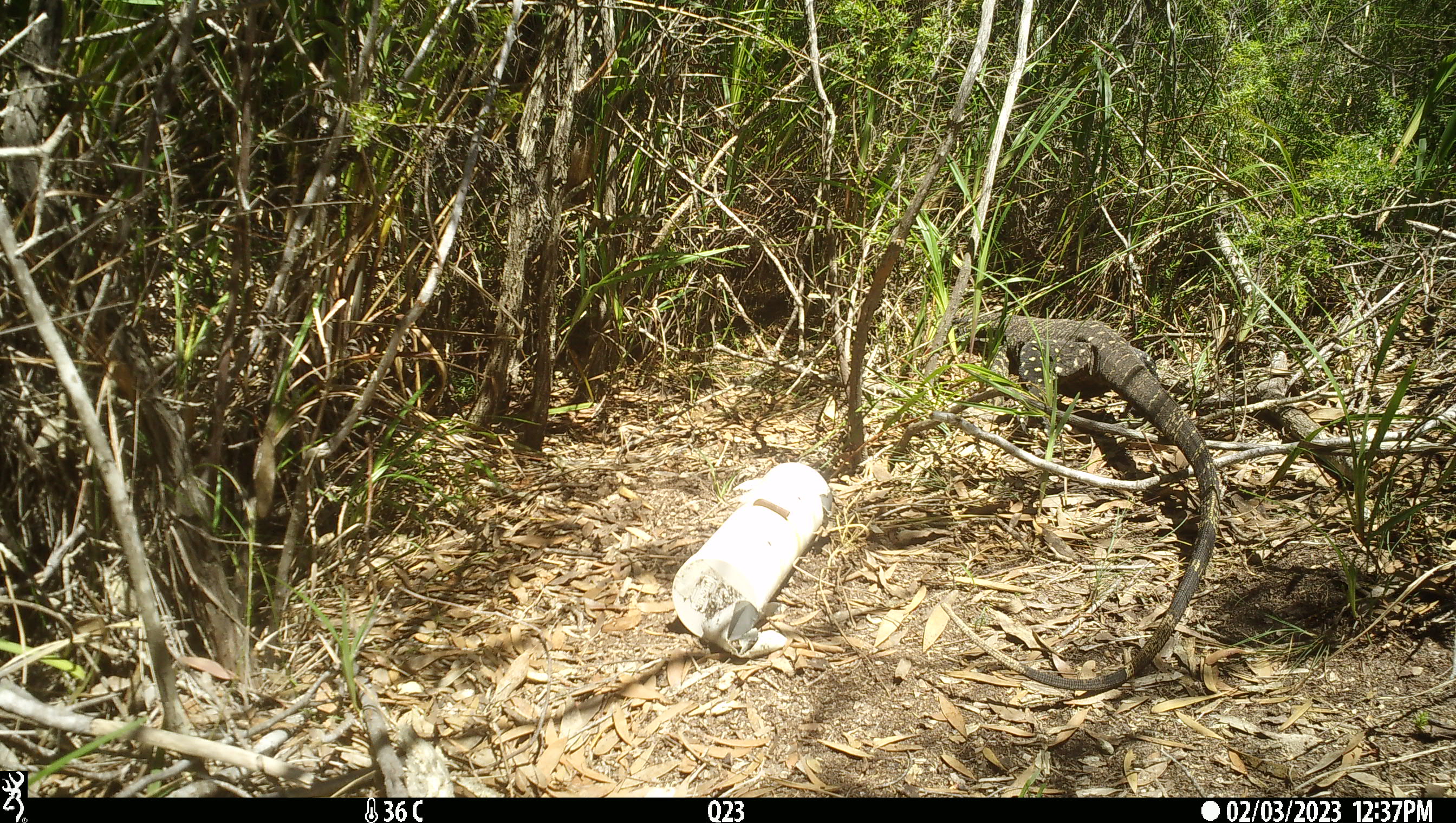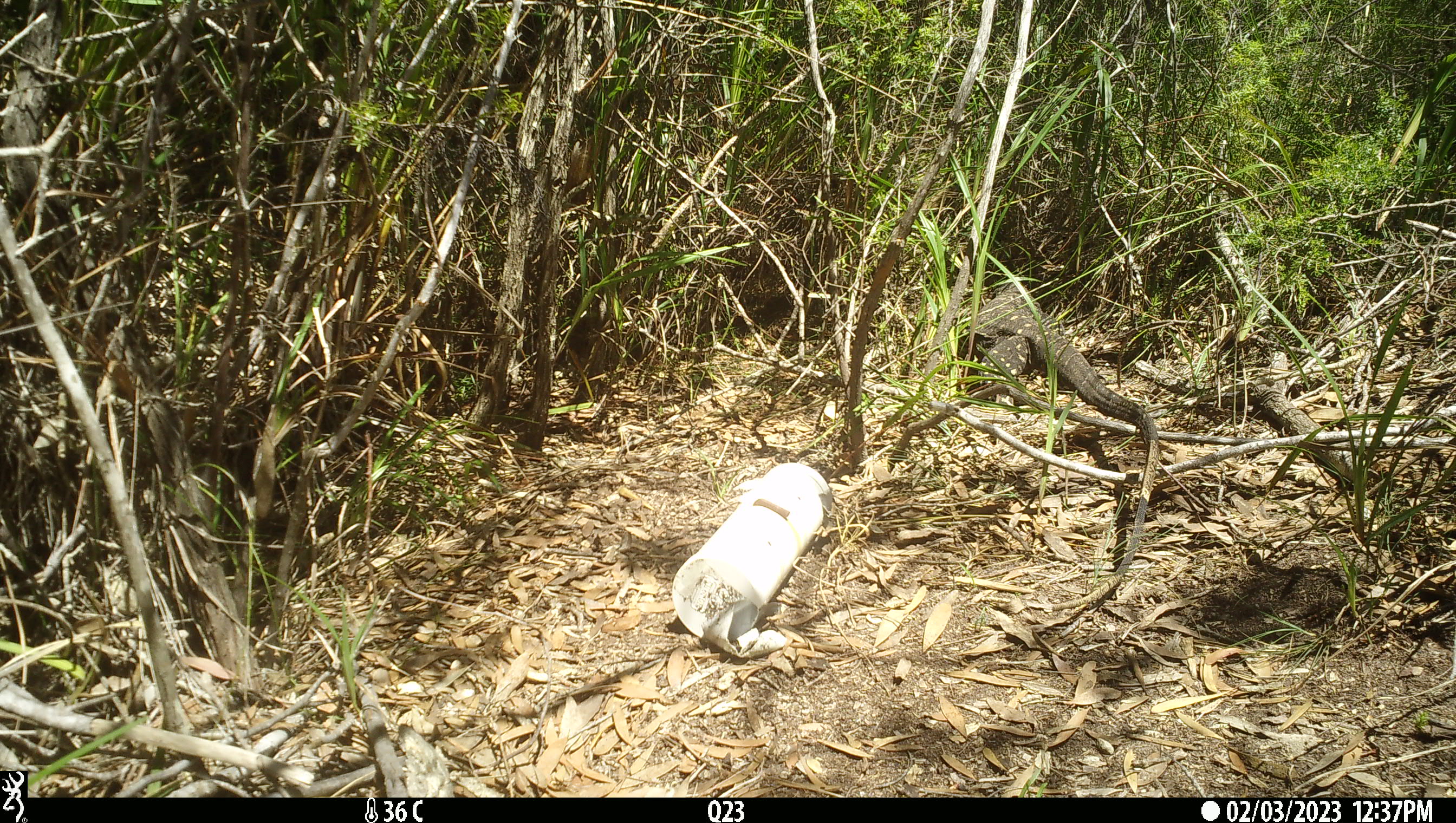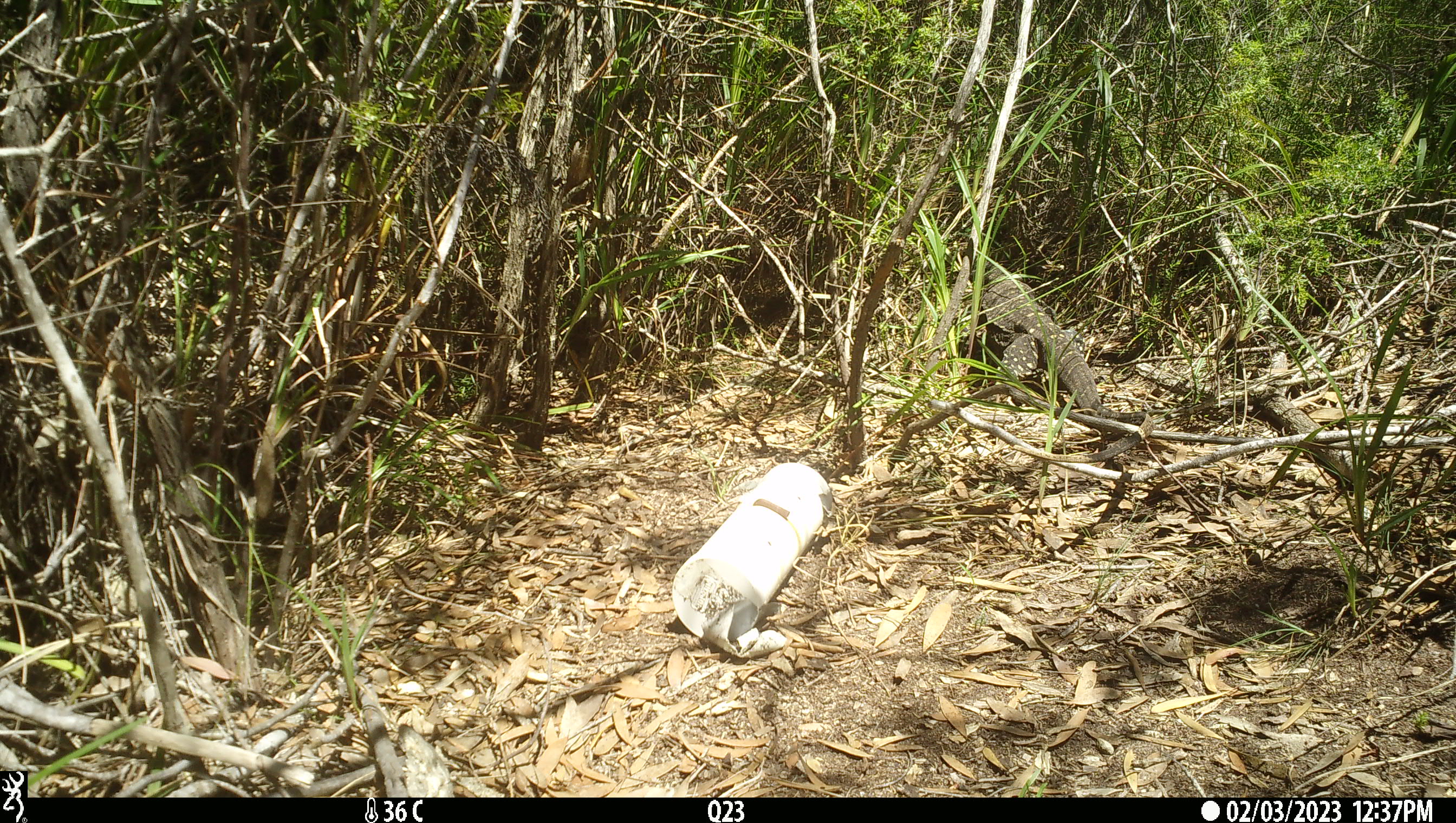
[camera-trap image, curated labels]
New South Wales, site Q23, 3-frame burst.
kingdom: Animalia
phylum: Chordata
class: Reptilia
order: Squamata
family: Varanidae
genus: Varanus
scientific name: Varanus varius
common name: lace monitor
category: goanna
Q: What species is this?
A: Goanna (lace monitor) (Varanus varius).